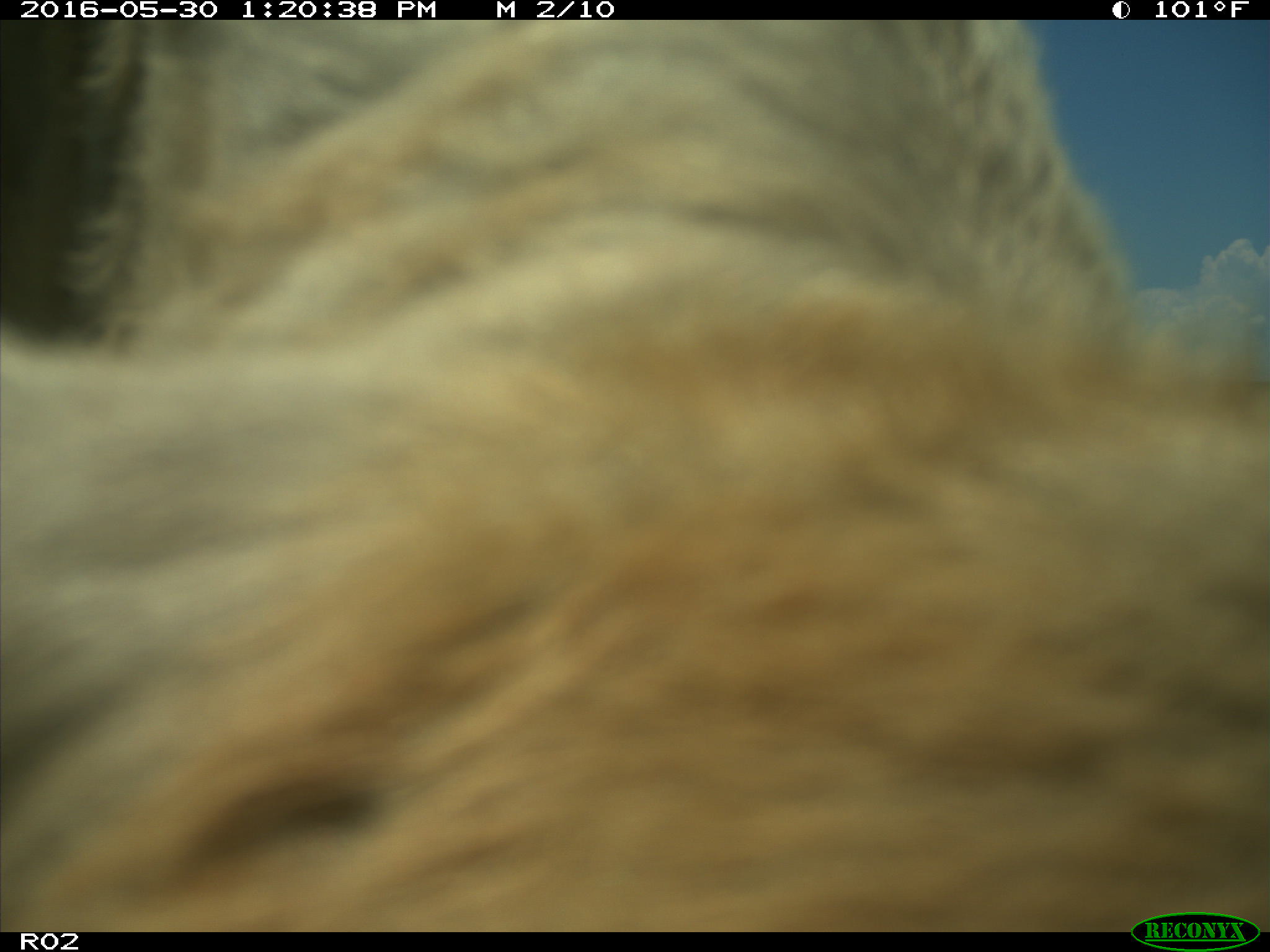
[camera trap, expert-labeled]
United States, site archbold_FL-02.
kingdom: Animalia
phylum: Chordata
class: Mammalia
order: Artiodactyla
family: Bovidae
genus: Bos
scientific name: Bos taurus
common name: domestic cow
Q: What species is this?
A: Bos taurus (domestic cow).